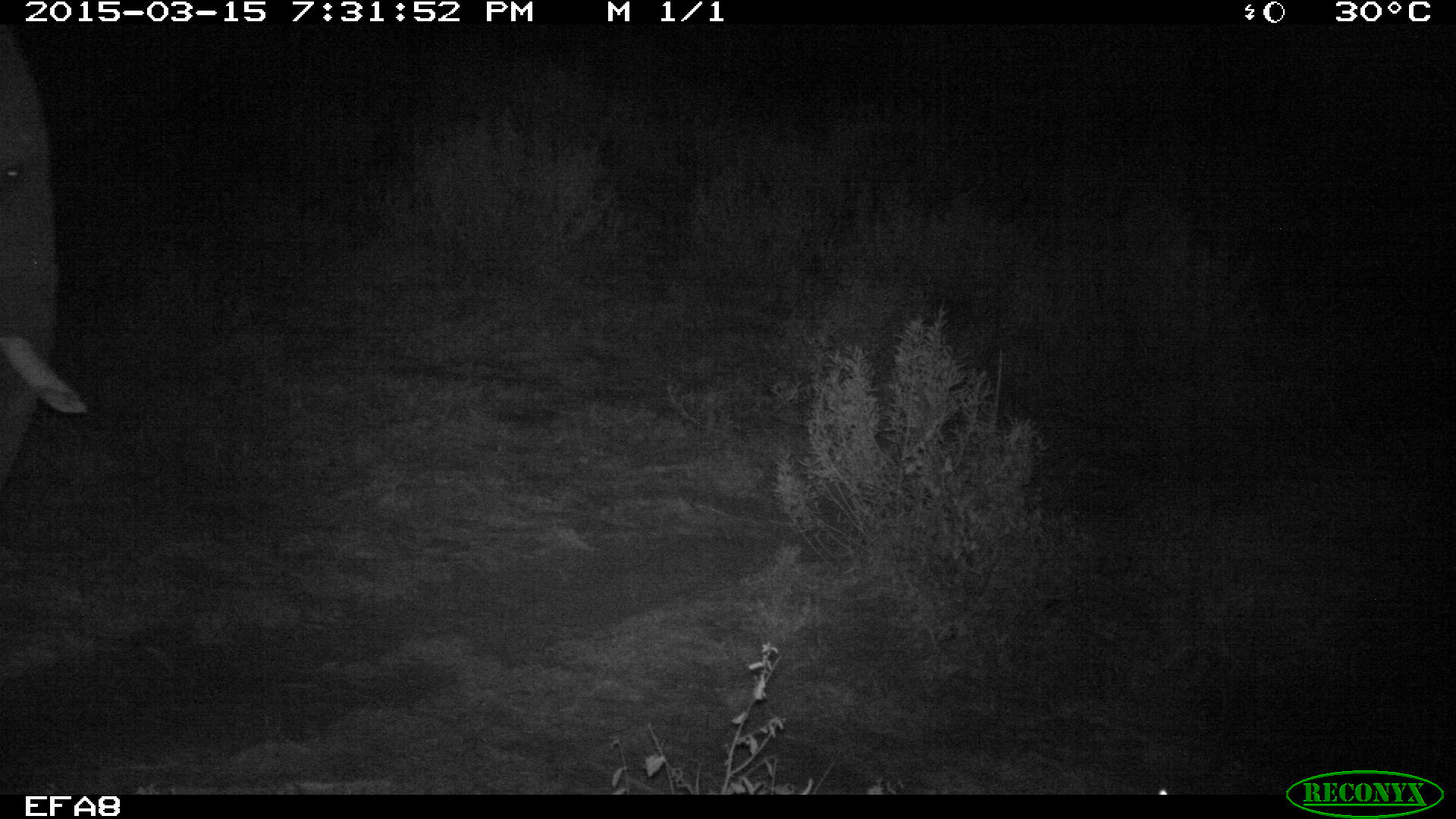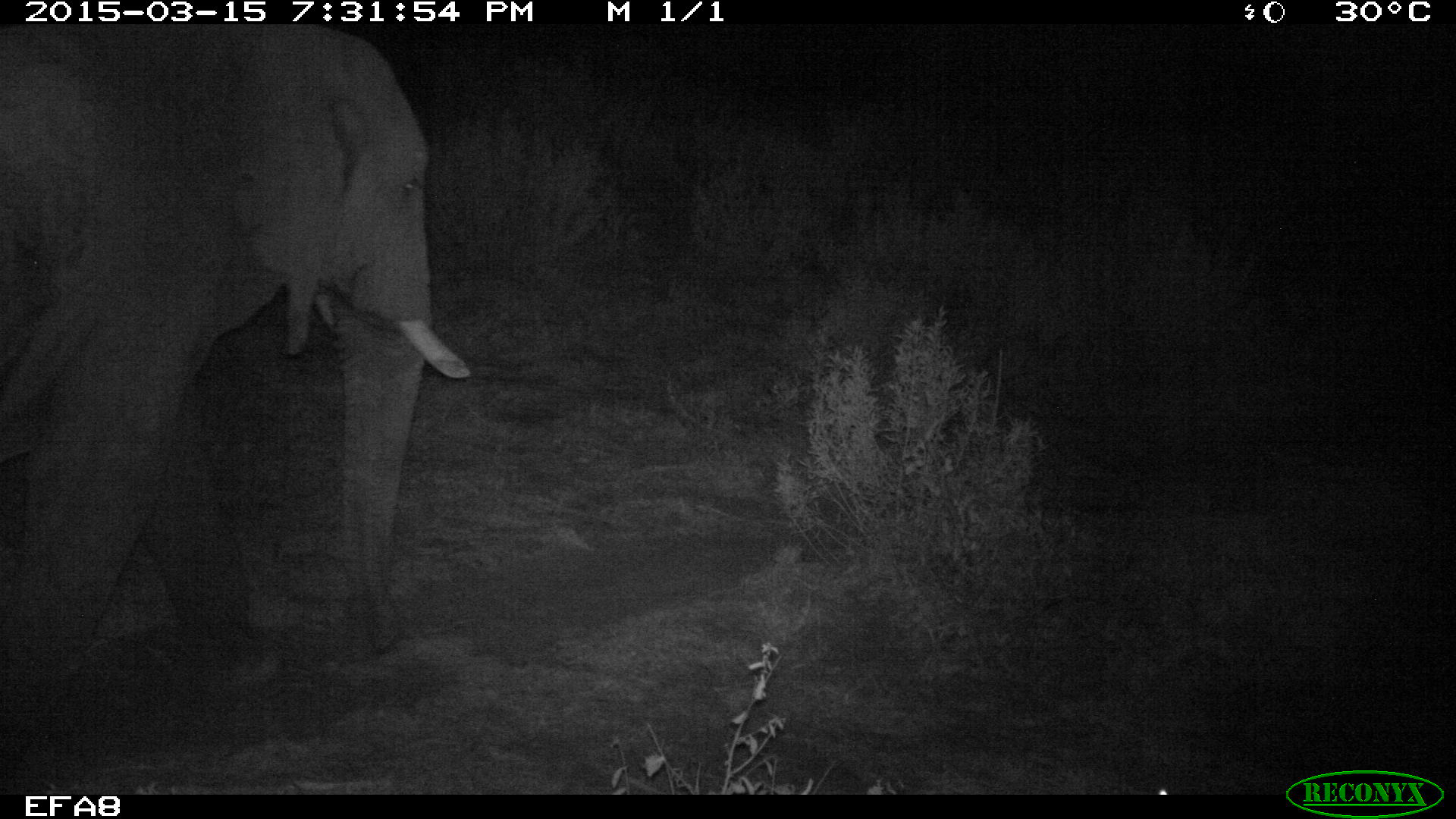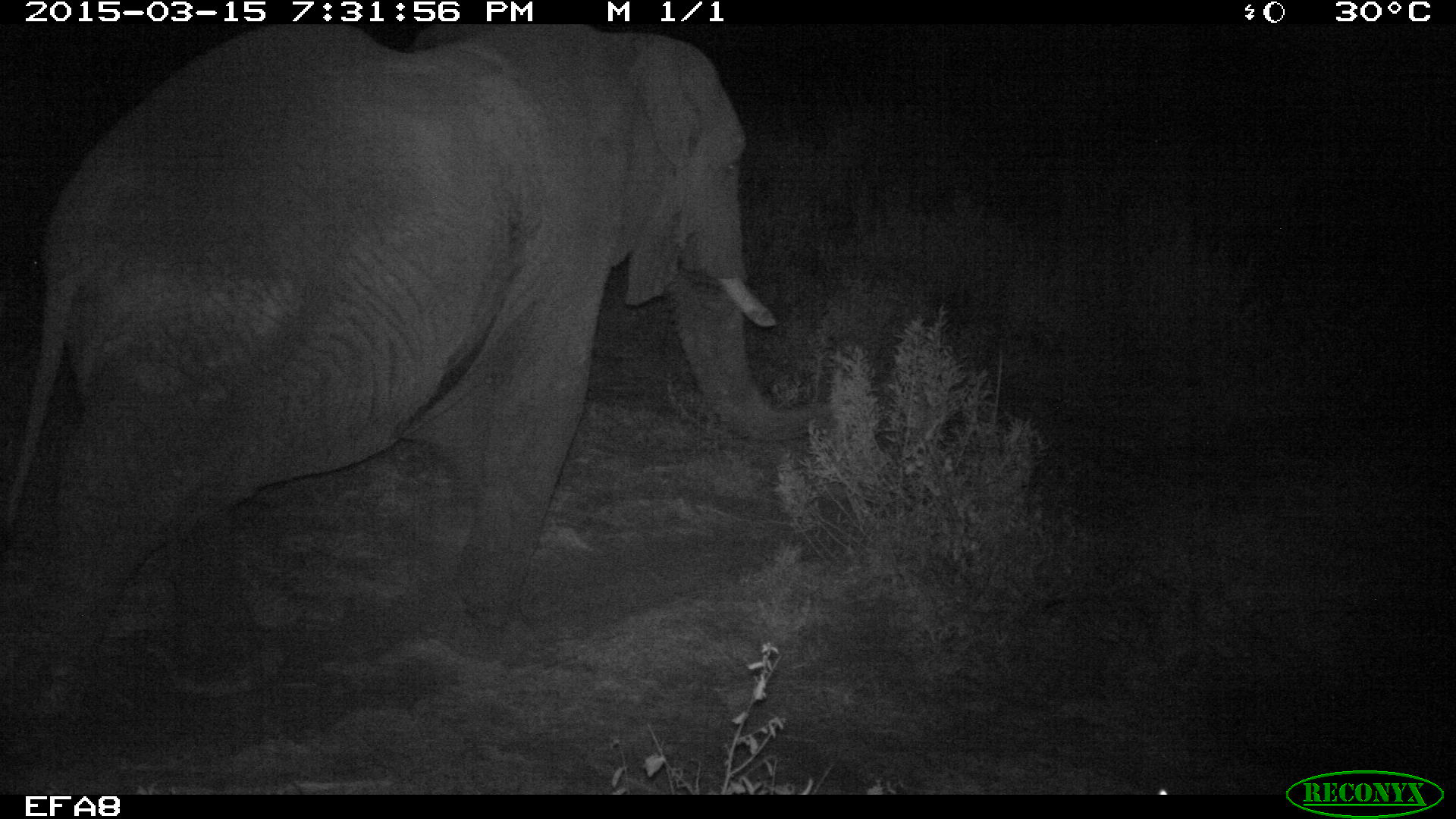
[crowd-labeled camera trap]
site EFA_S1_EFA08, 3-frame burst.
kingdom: Animalia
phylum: Chordata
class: Mammalia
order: Proboscidea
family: Elephantidae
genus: Loxodonta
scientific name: Loxodonta africana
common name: african bush elephant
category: elephant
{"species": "elephant (african bush elephant) (Loxodonta africana)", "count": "1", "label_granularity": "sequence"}